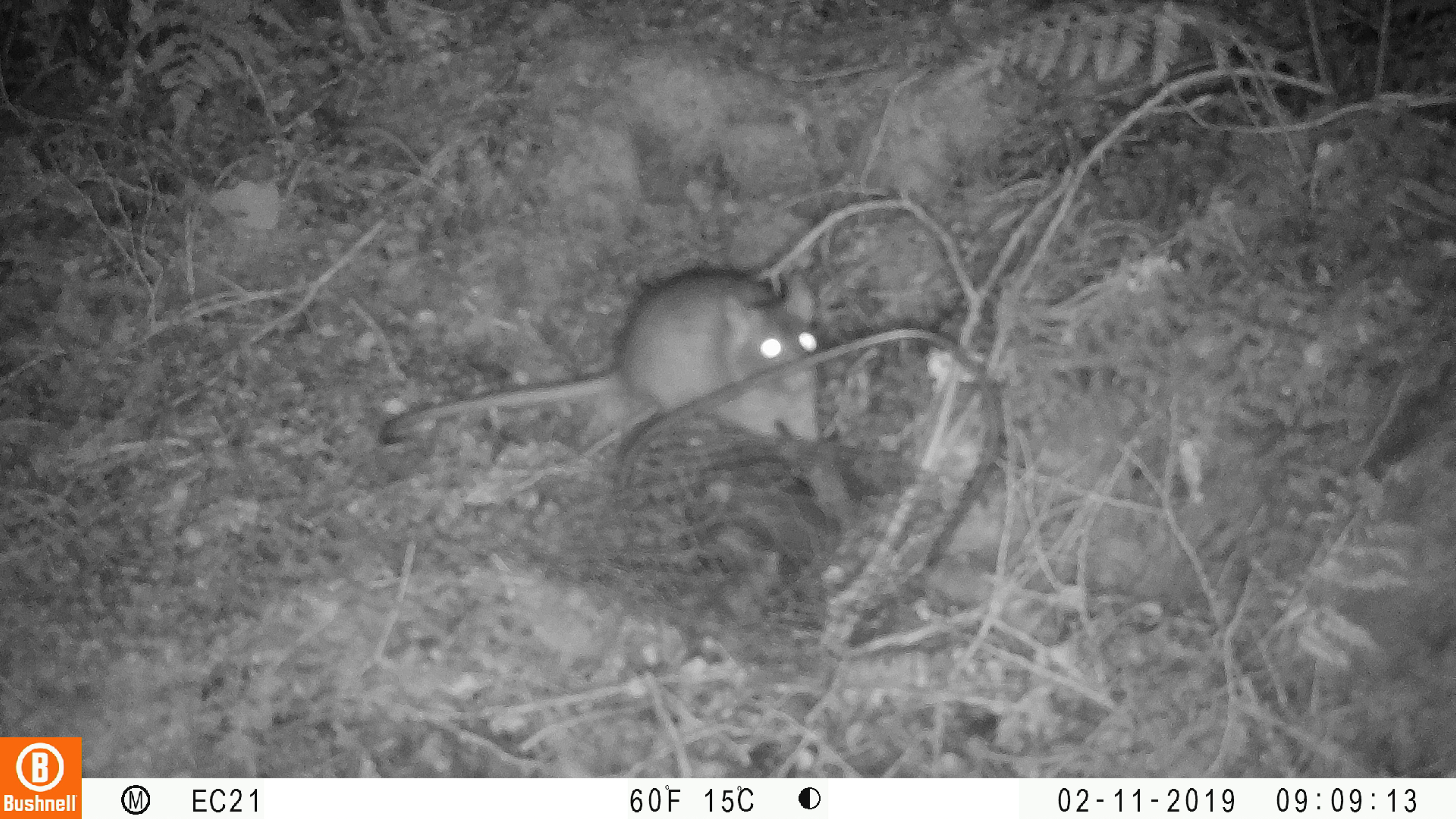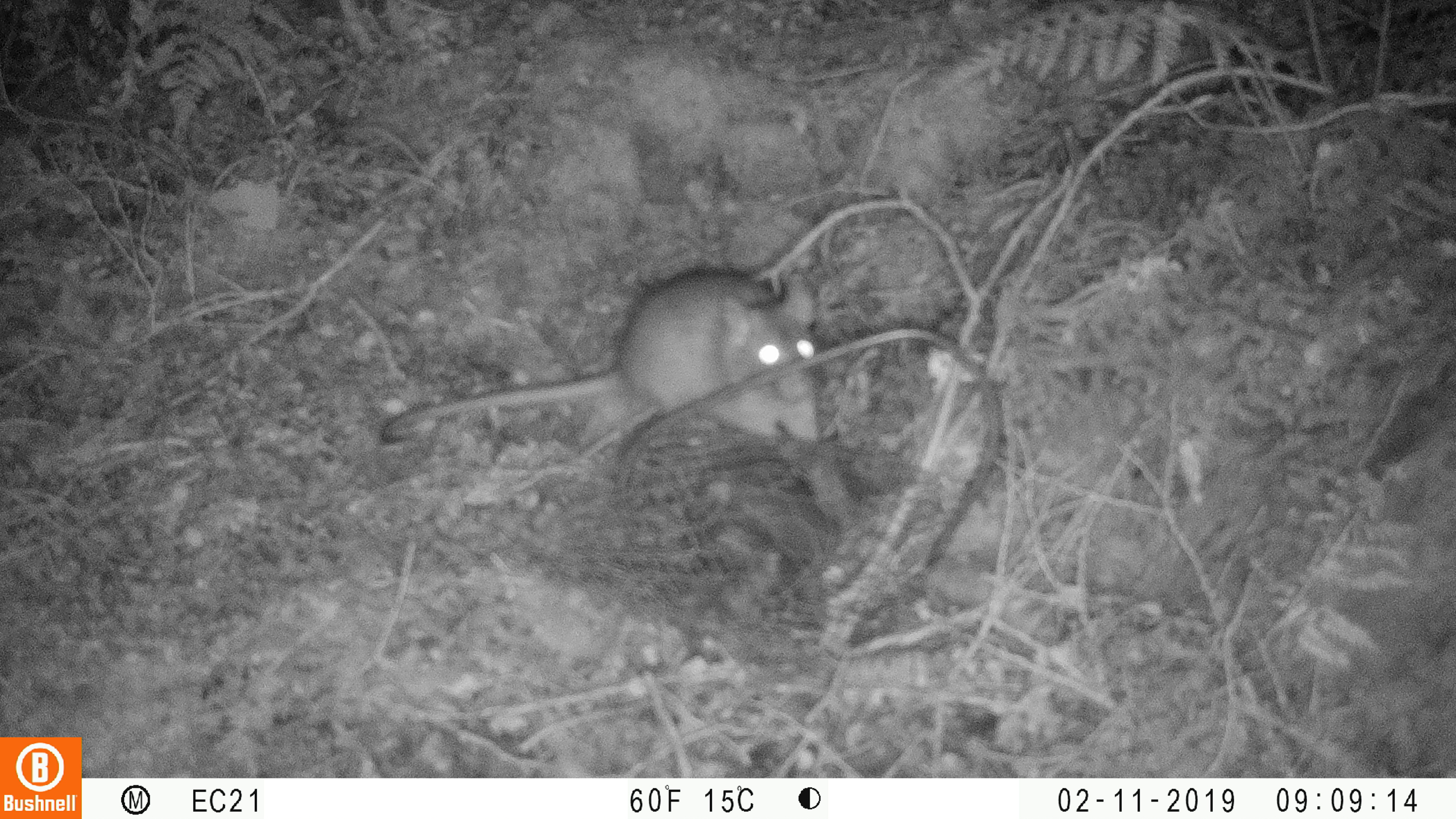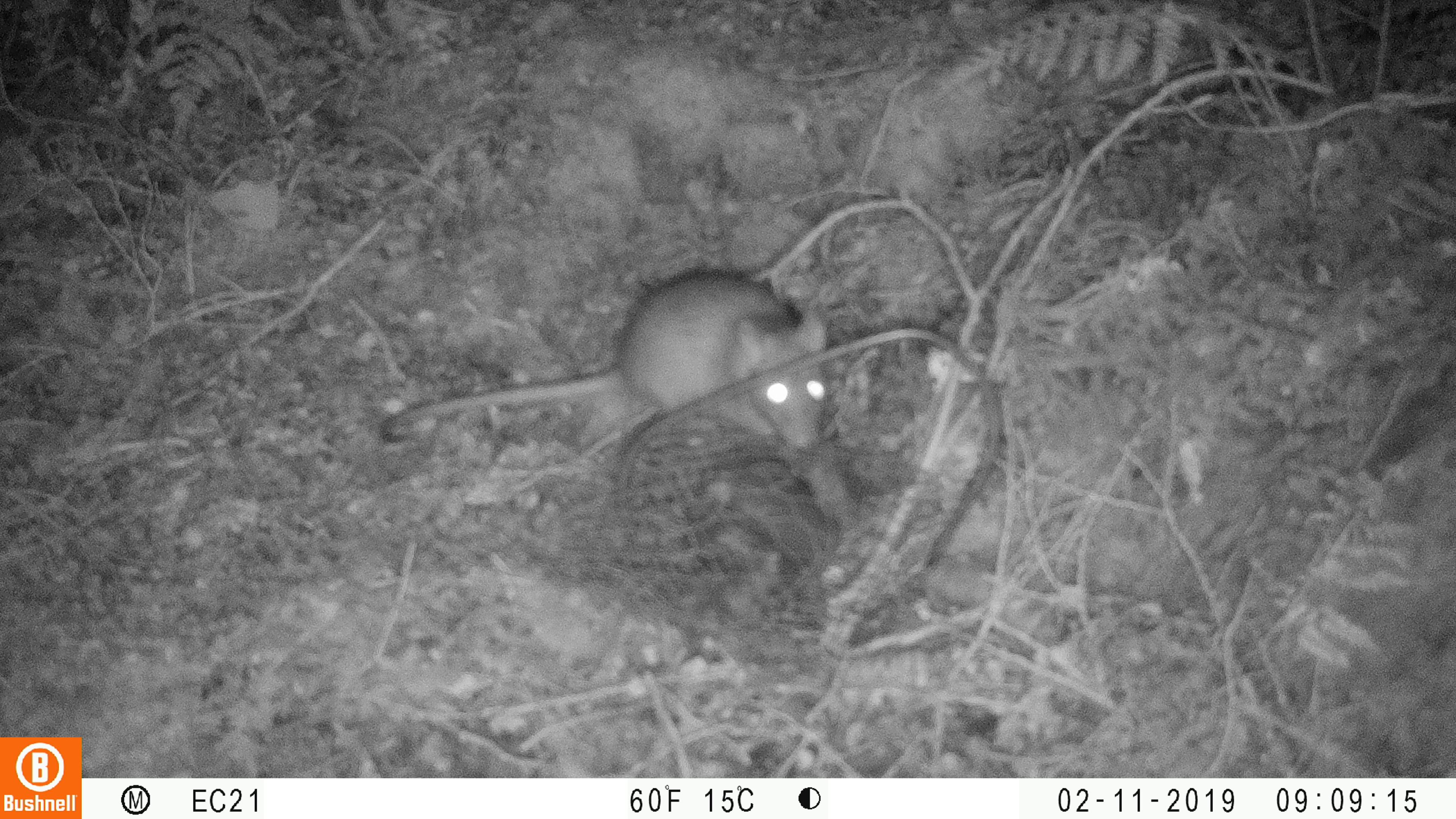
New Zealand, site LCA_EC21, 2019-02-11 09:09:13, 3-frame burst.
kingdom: Animalia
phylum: Chordata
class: Mammalia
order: Rodentia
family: Muridae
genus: Rattus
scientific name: Rattus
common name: rat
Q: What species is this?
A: Rat (Rattus).